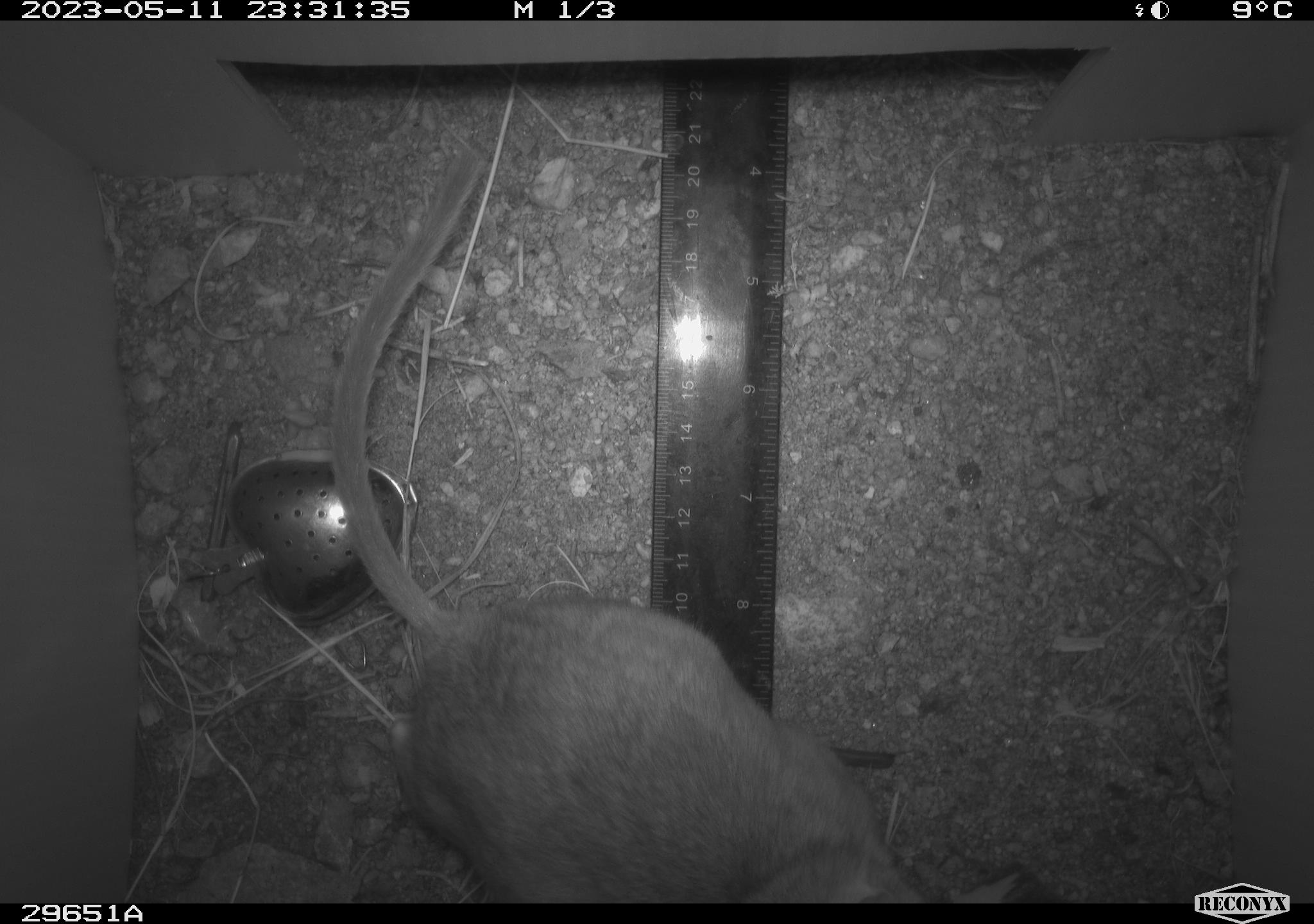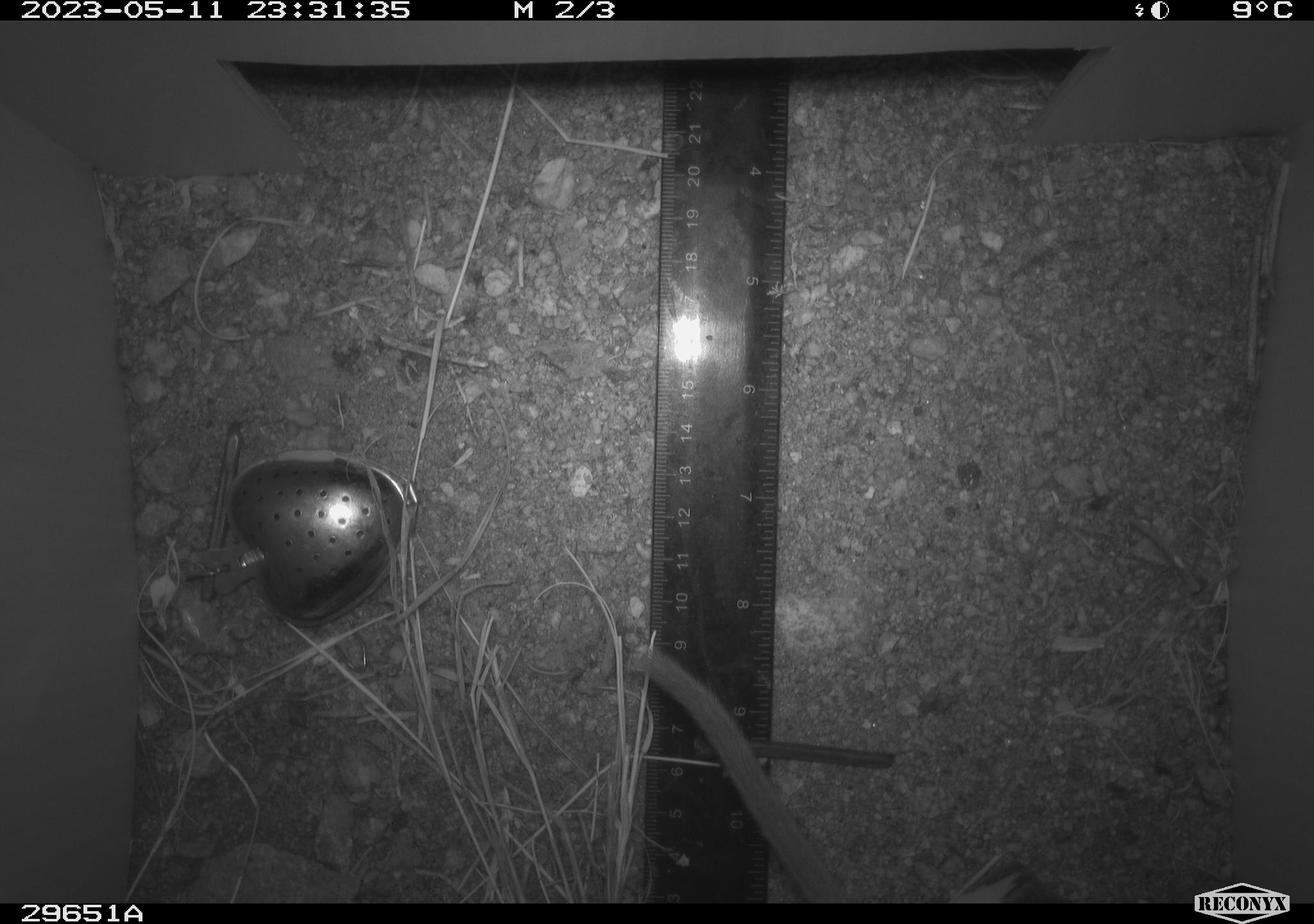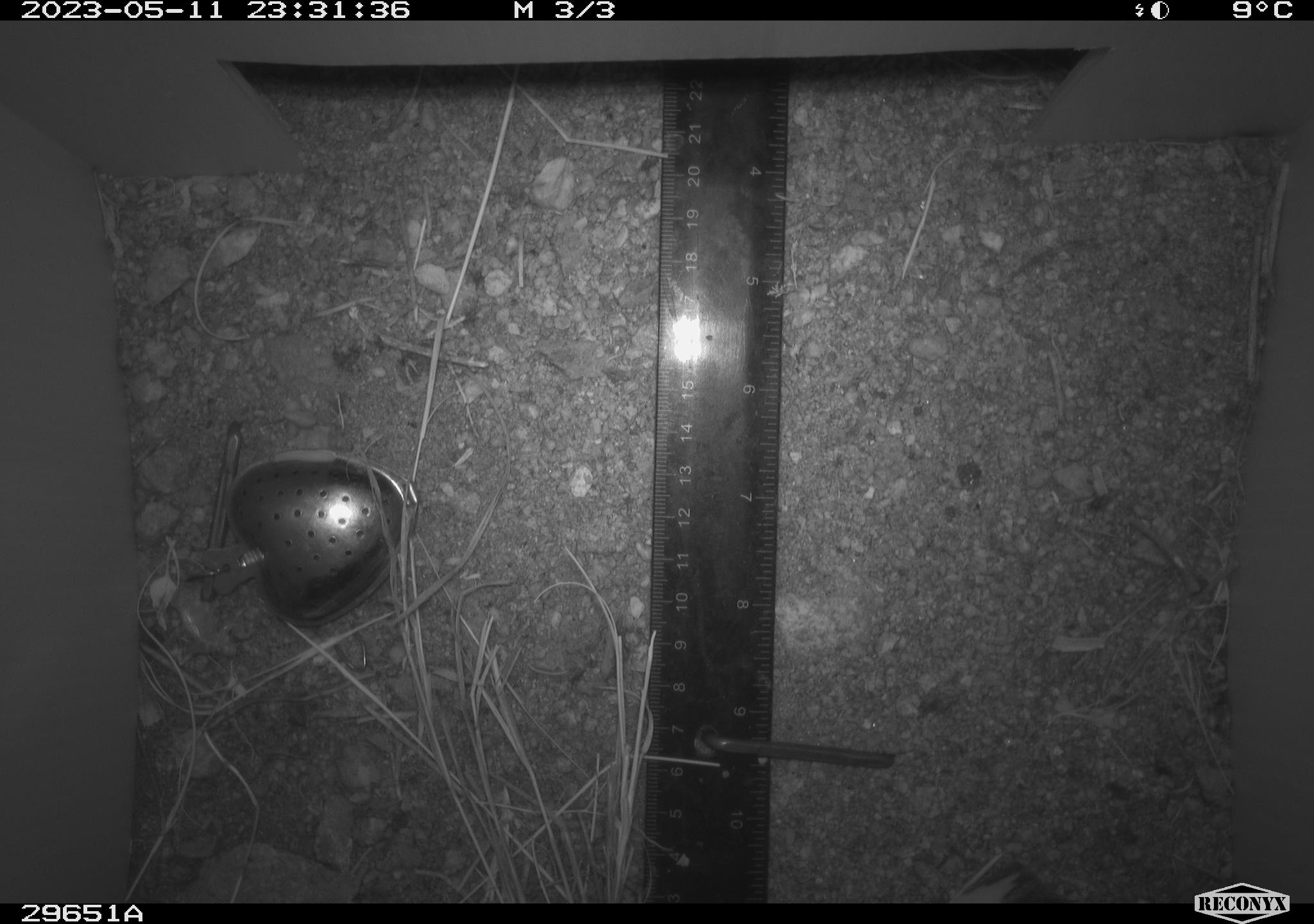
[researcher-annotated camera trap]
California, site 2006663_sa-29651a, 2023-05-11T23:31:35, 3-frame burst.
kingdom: Animalia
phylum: Chordata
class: Mammalia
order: Rodentia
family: Cricetidae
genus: Neotoma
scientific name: Neotoma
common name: pack rat or woodrat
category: neotoma species